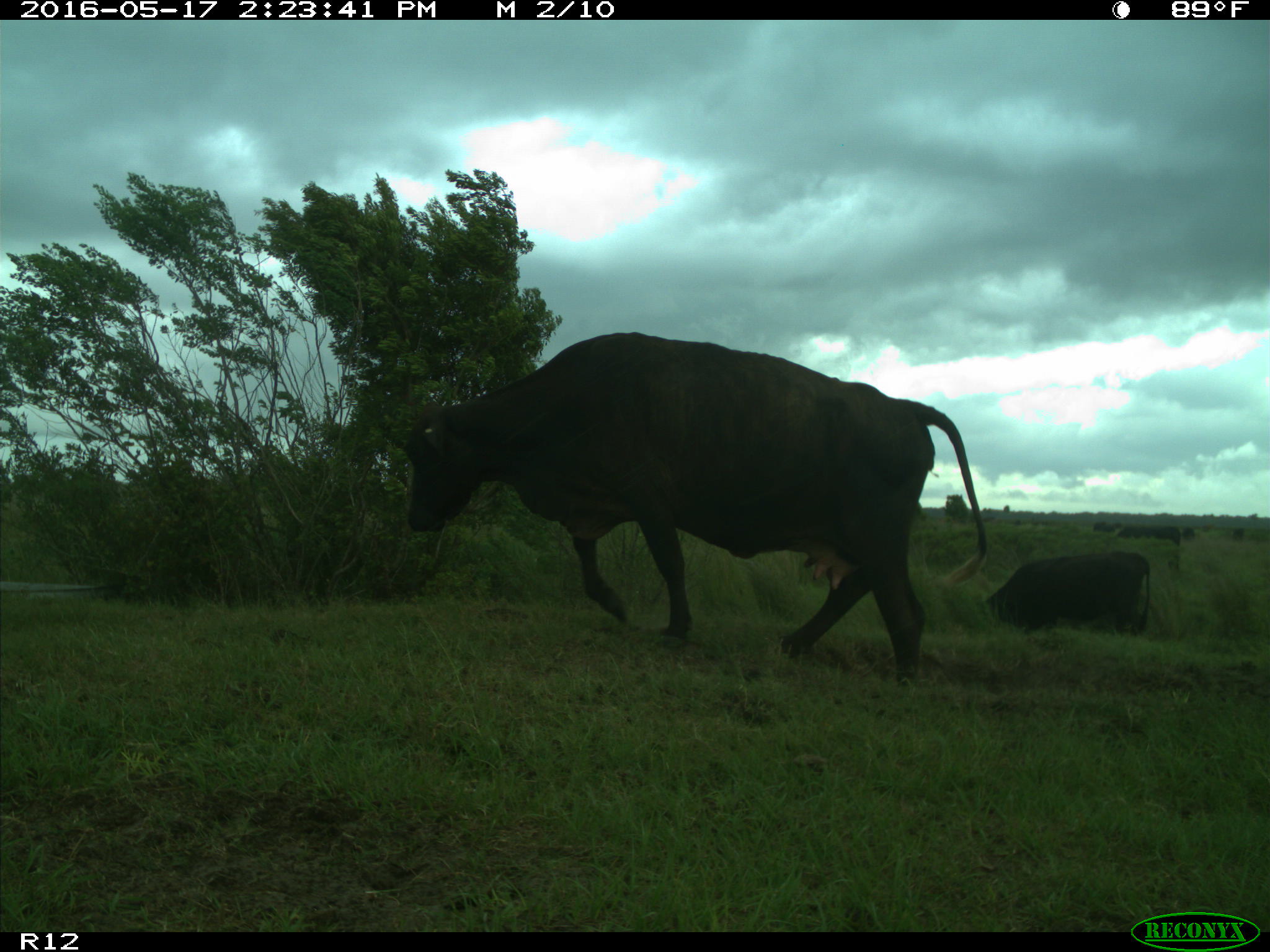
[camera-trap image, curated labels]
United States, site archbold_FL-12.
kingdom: Animalia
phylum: Chordata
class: Mammalia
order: Artiodactyla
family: Bovidae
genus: Bos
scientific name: Bos taurus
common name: domestic cow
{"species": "Bos taurus (domestic cow)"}